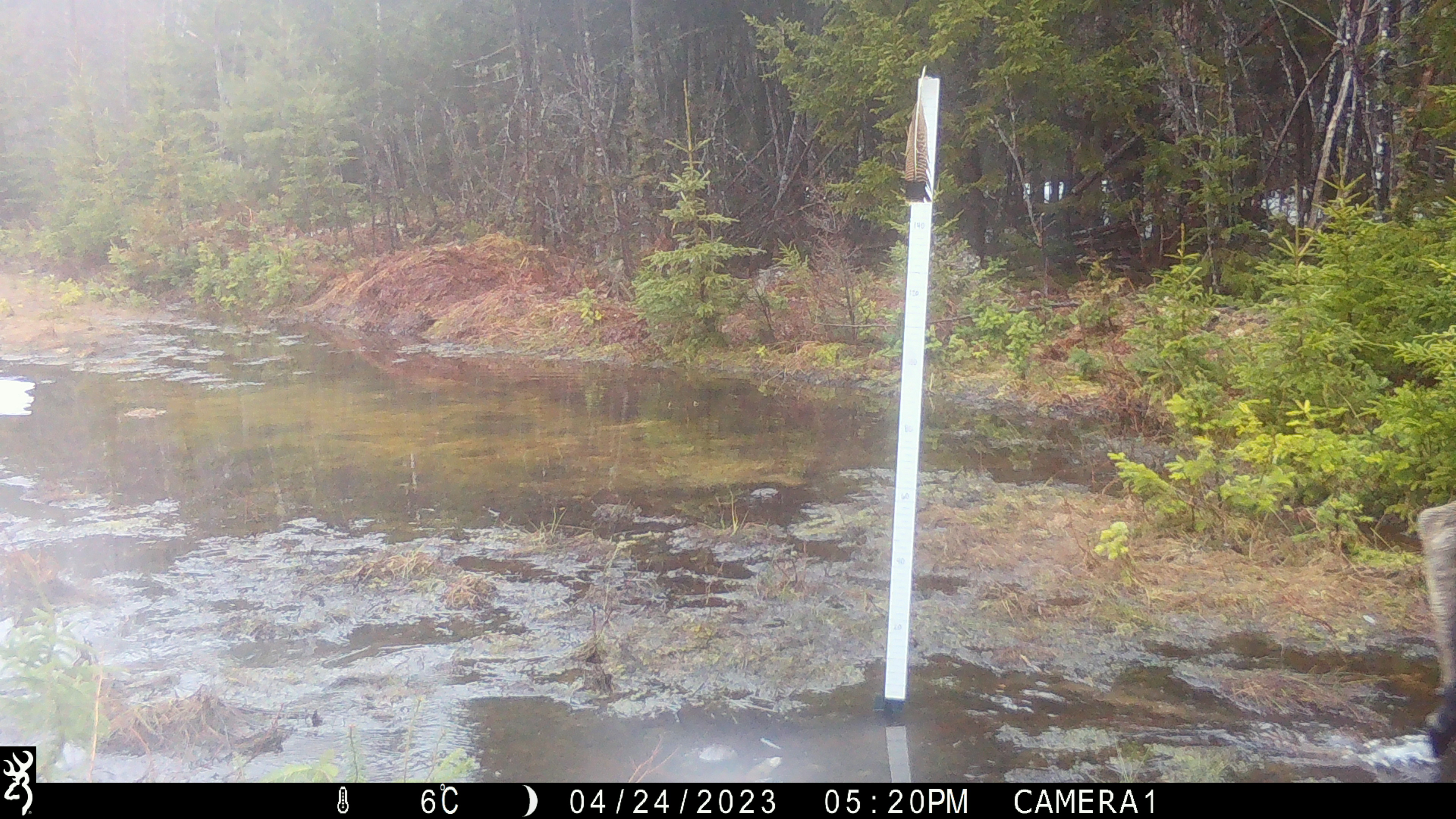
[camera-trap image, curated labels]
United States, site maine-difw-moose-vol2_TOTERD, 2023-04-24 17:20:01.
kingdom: Animalia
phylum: Chordata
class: Mammalia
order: Artiodactyla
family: Cervidae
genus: Alces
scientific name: Alces alces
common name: moose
Moose (Alces alces).